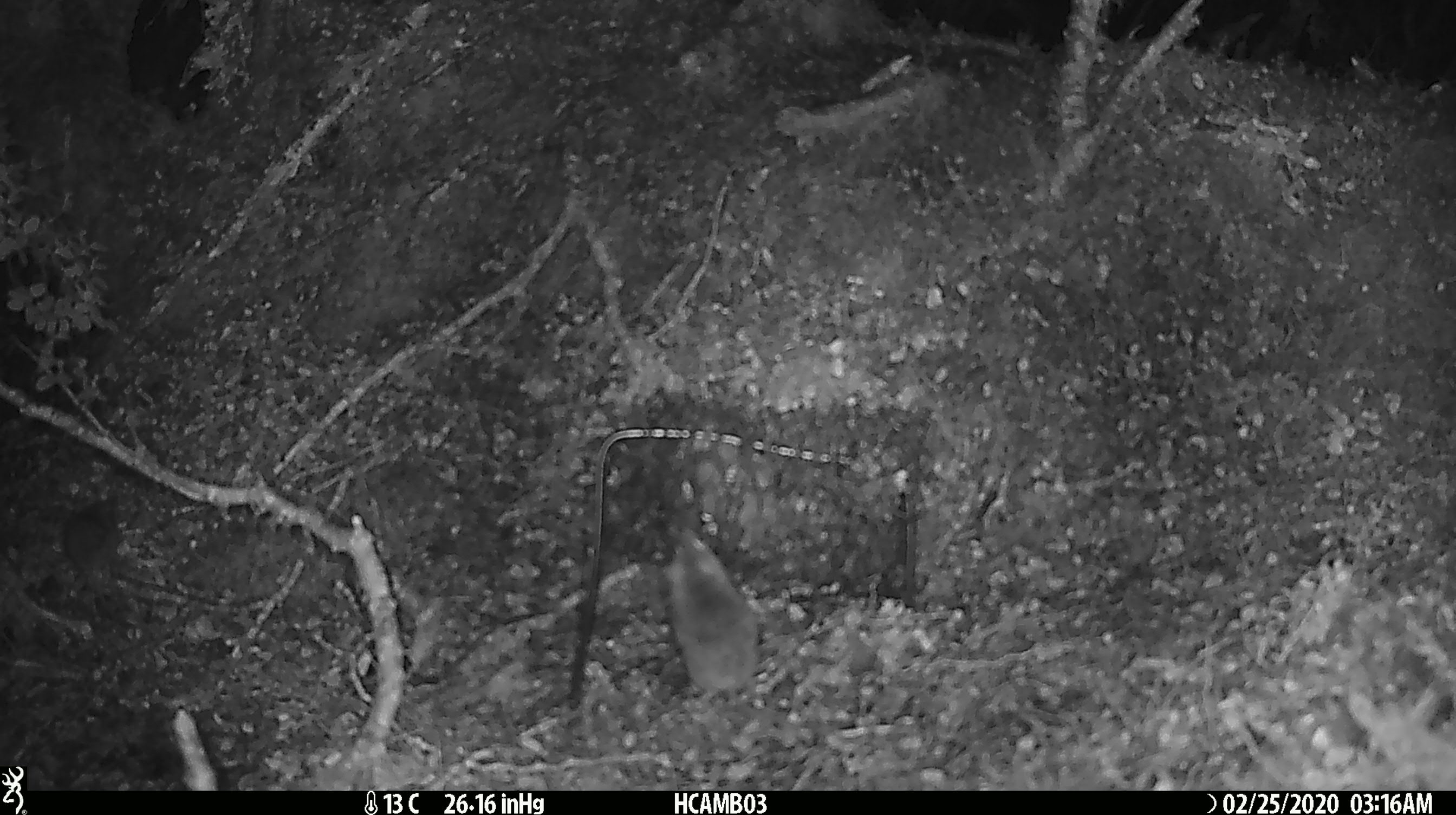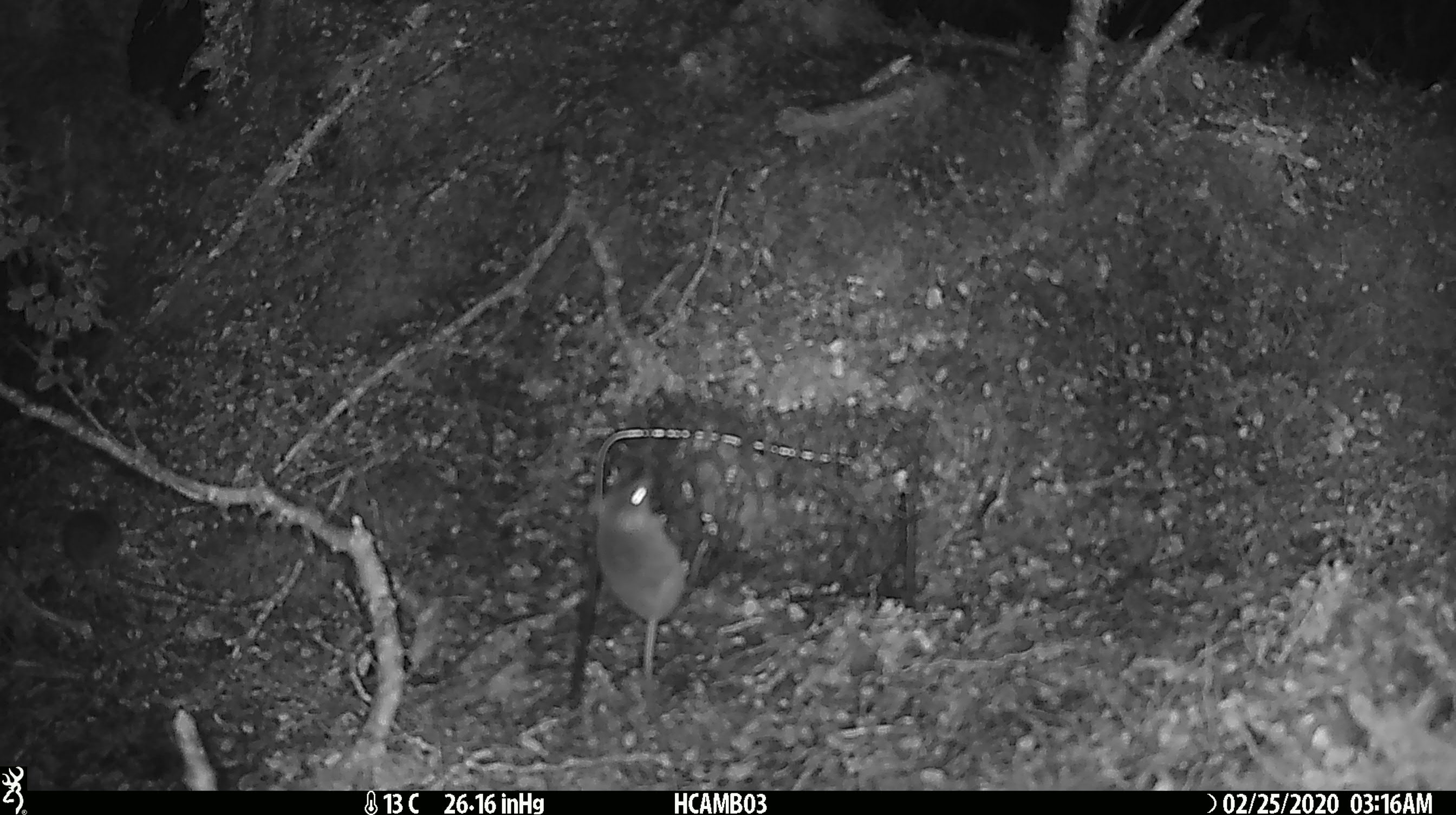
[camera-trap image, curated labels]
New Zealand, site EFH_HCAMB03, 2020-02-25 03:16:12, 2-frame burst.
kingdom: Animalia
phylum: Chordata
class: Mammalia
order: Rodentia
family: Muridae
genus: Mus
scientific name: Mus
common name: mouse